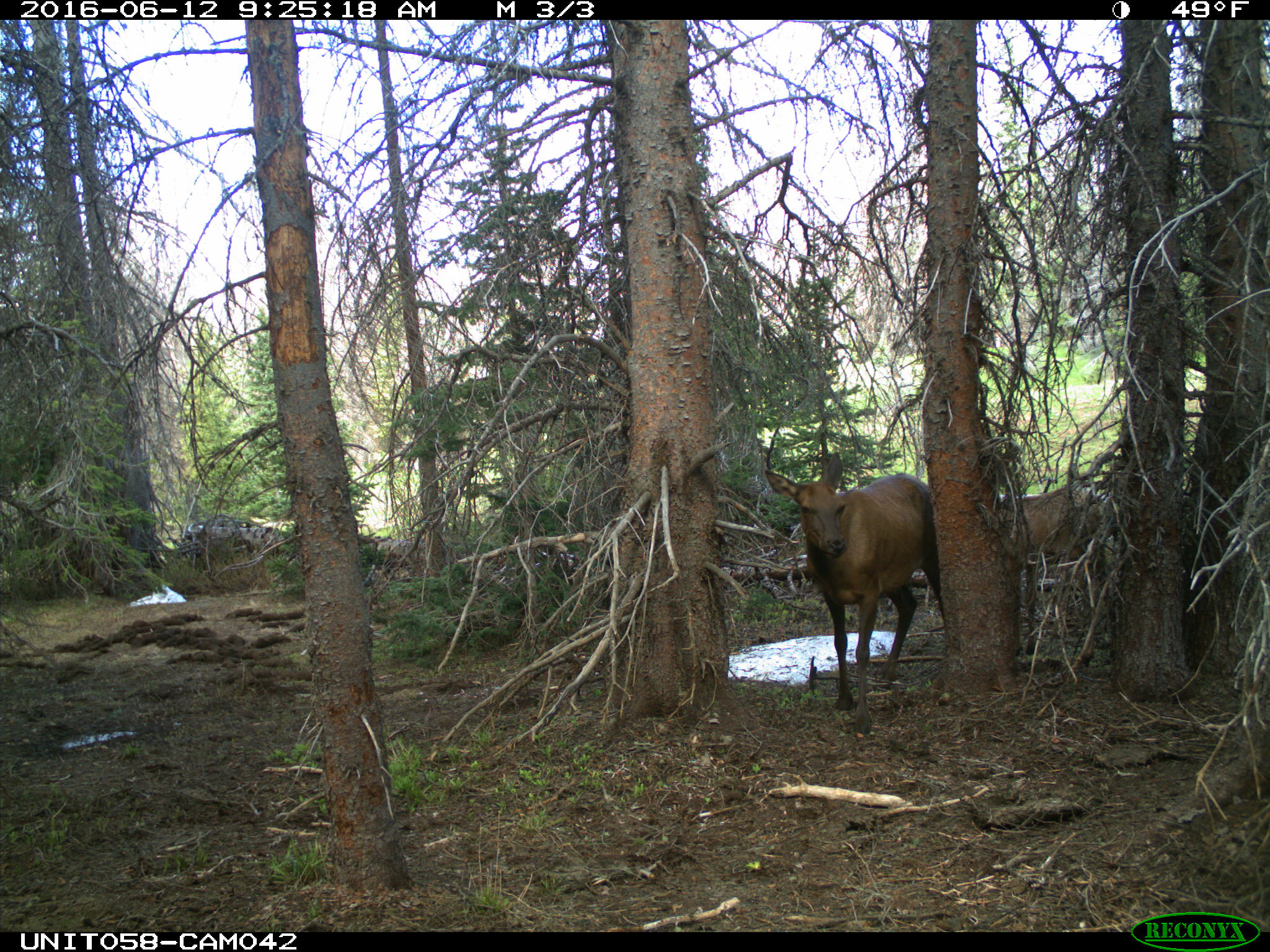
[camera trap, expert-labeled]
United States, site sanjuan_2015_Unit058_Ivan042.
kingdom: Animalia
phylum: Chordata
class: Mammalia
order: Artiodactyla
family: Cervidae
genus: Cervus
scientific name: Cervus elaphus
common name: red deer